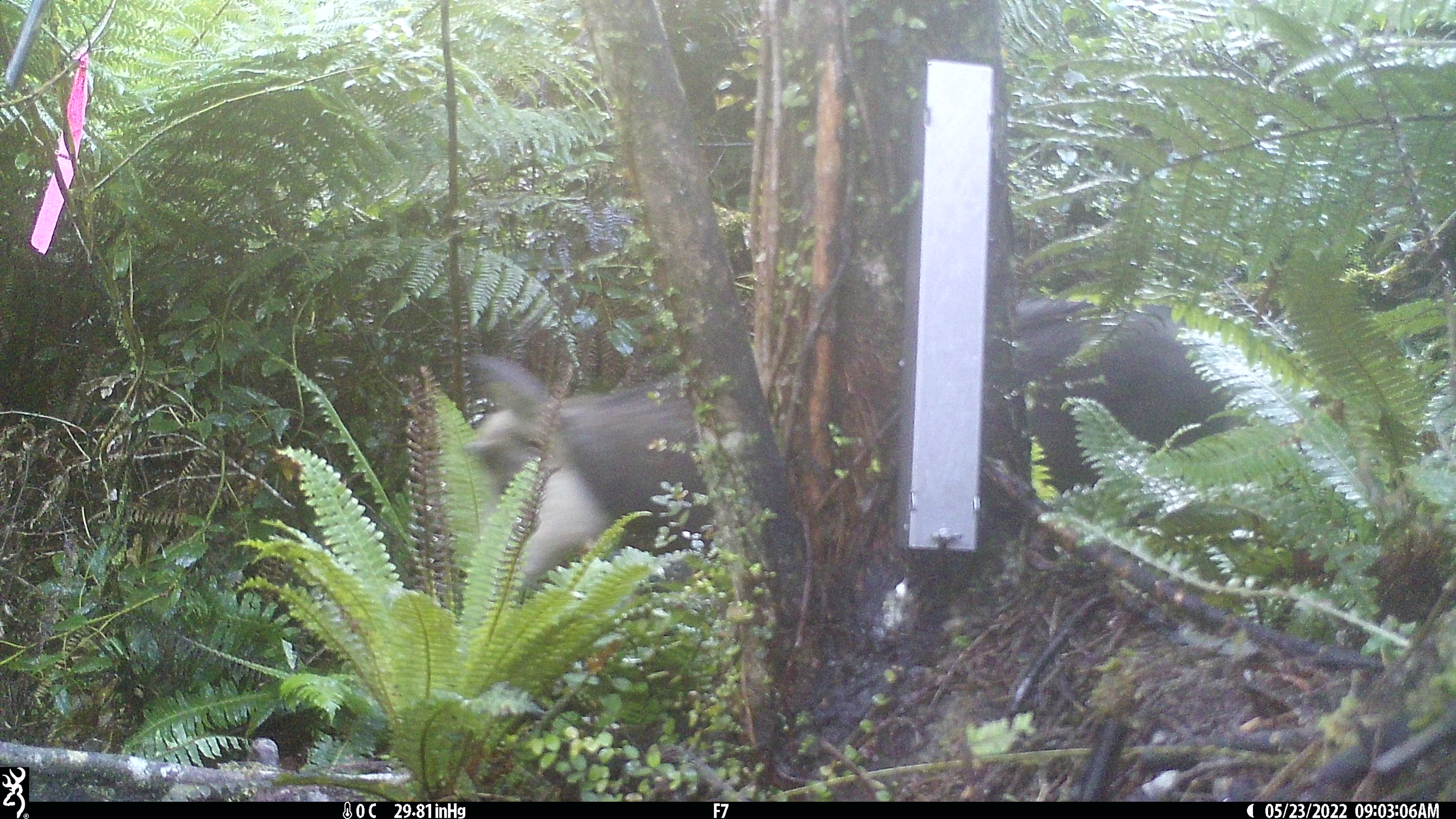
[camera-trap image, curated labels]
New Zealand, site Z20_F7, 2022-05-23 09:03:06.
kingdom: Animalia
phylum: Chordata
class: Mammalia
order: Artiodactyla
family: Bovidae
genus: Rupicapra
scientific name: Rupicapra rupicapra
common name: alpine chamois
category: chamois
Chamois (alpine chamois) (Rupicapra rupicapra).